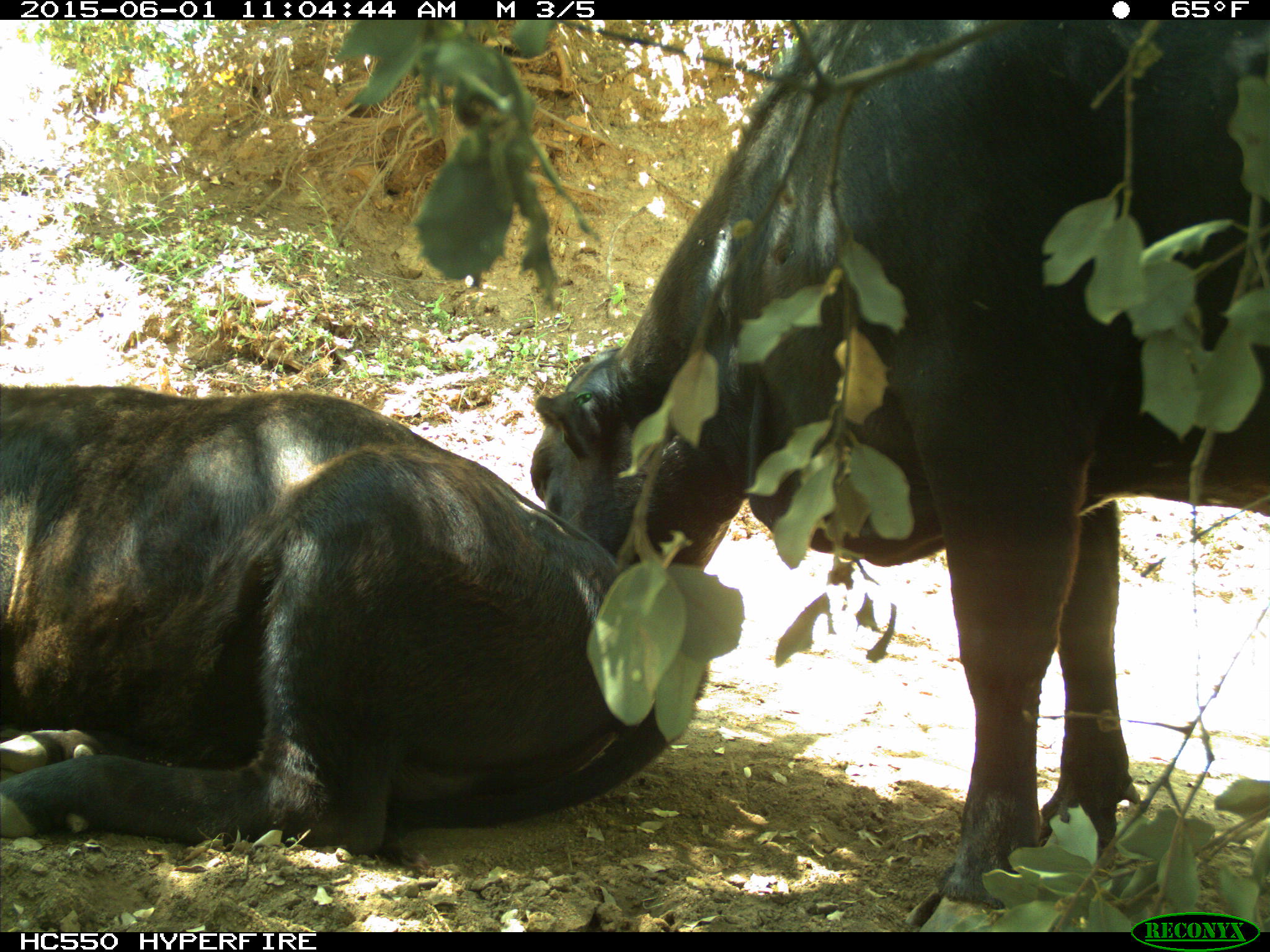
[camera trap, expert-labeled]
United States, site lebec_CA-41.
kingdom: Animalia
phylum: Chordata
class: Mammalia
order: Artiodactyla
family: Bovidae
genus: Bos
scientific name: Bos taurus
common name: domestic cow